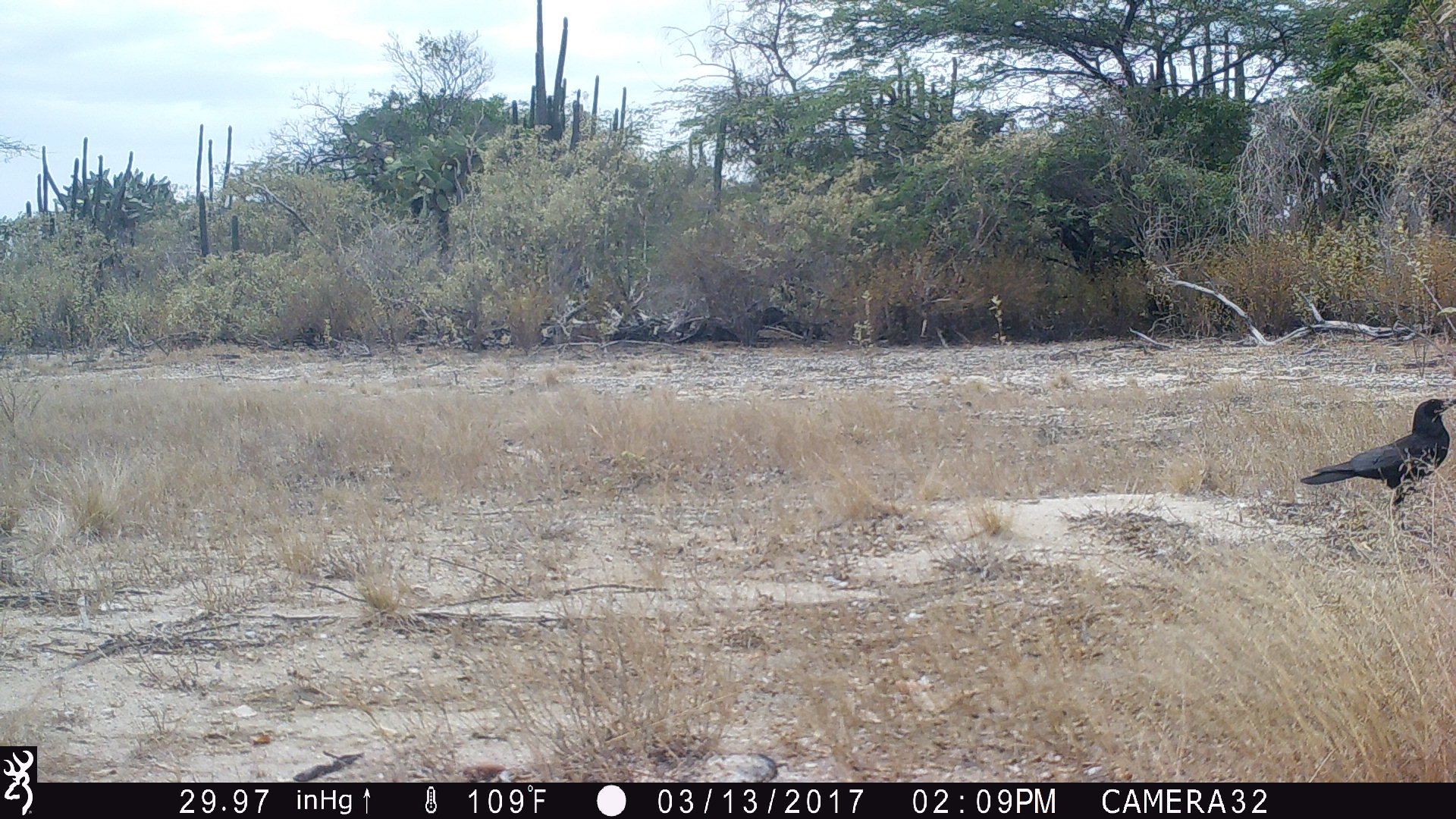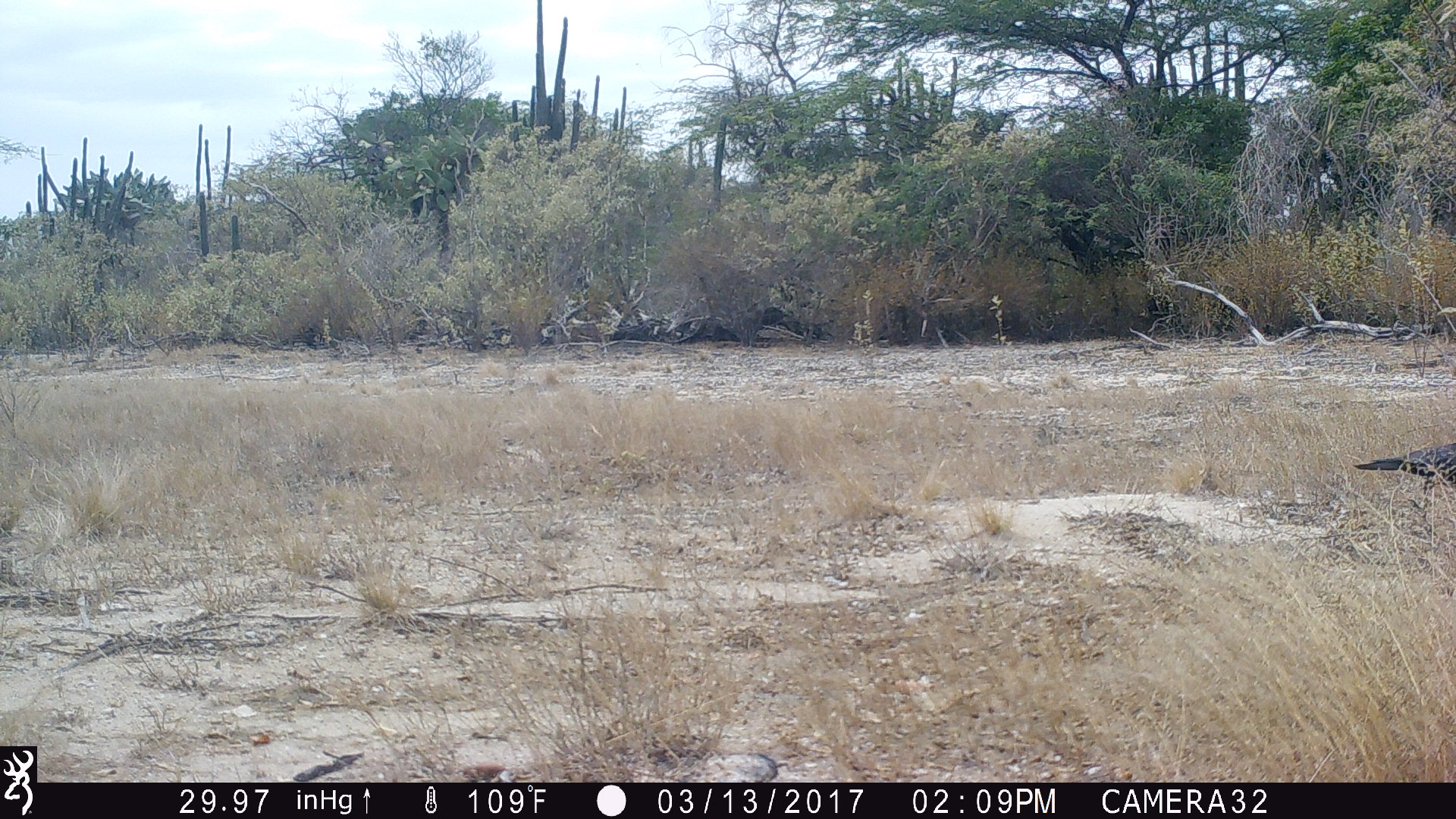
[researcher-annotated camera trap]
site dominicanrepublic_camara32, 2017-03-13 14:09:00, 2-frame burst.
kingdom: Animalia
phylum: Chordata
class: Aves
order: Passeriformes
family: Corvidae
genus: Corvus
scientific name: Corvus corax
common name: raven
Raven (Corvus corax).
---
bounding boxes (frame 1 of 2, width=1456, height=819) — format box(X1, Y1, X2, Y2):
raven: box(1295, 396, 1455, 534)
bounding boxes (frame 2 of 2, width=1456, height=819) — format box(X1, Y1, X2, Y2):
raven: box(1351, 438, 1456, 495)